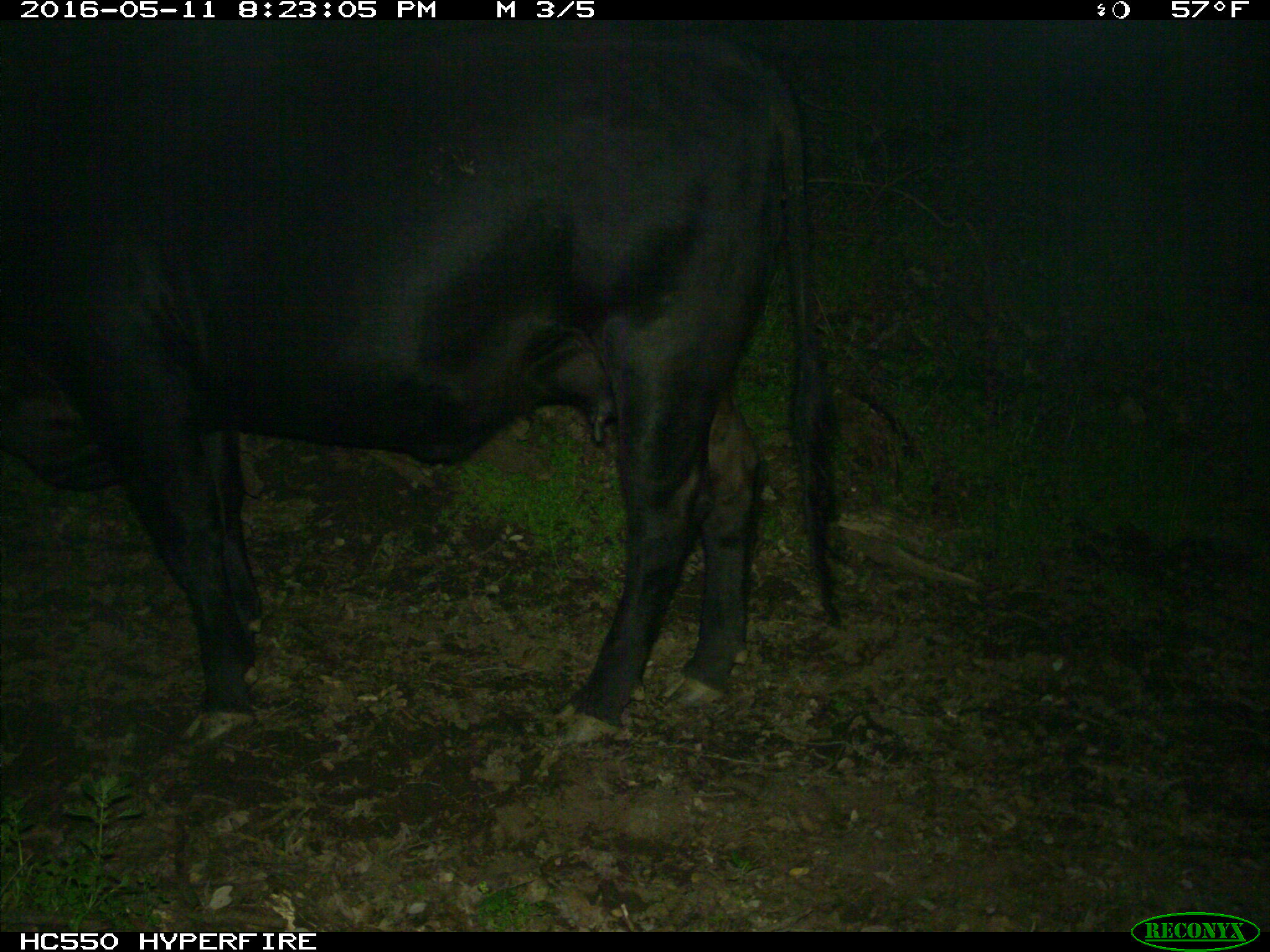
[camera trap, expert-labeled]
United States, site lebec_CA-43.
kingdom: Animalia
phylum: Chordata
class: Mammalia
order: Artiodactyla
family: Bovidae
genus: Bos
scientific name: Bos taurus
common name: domestic cow